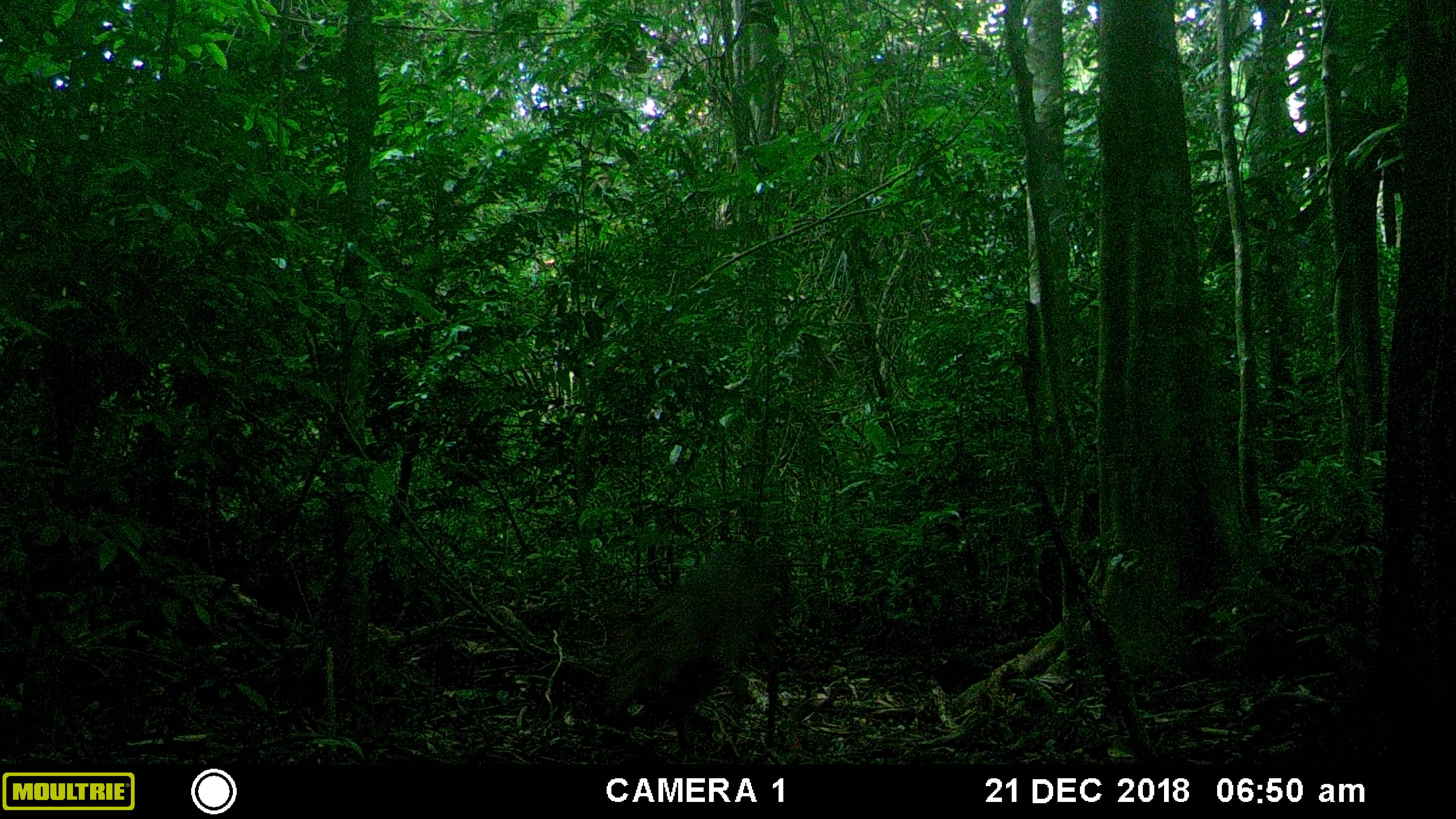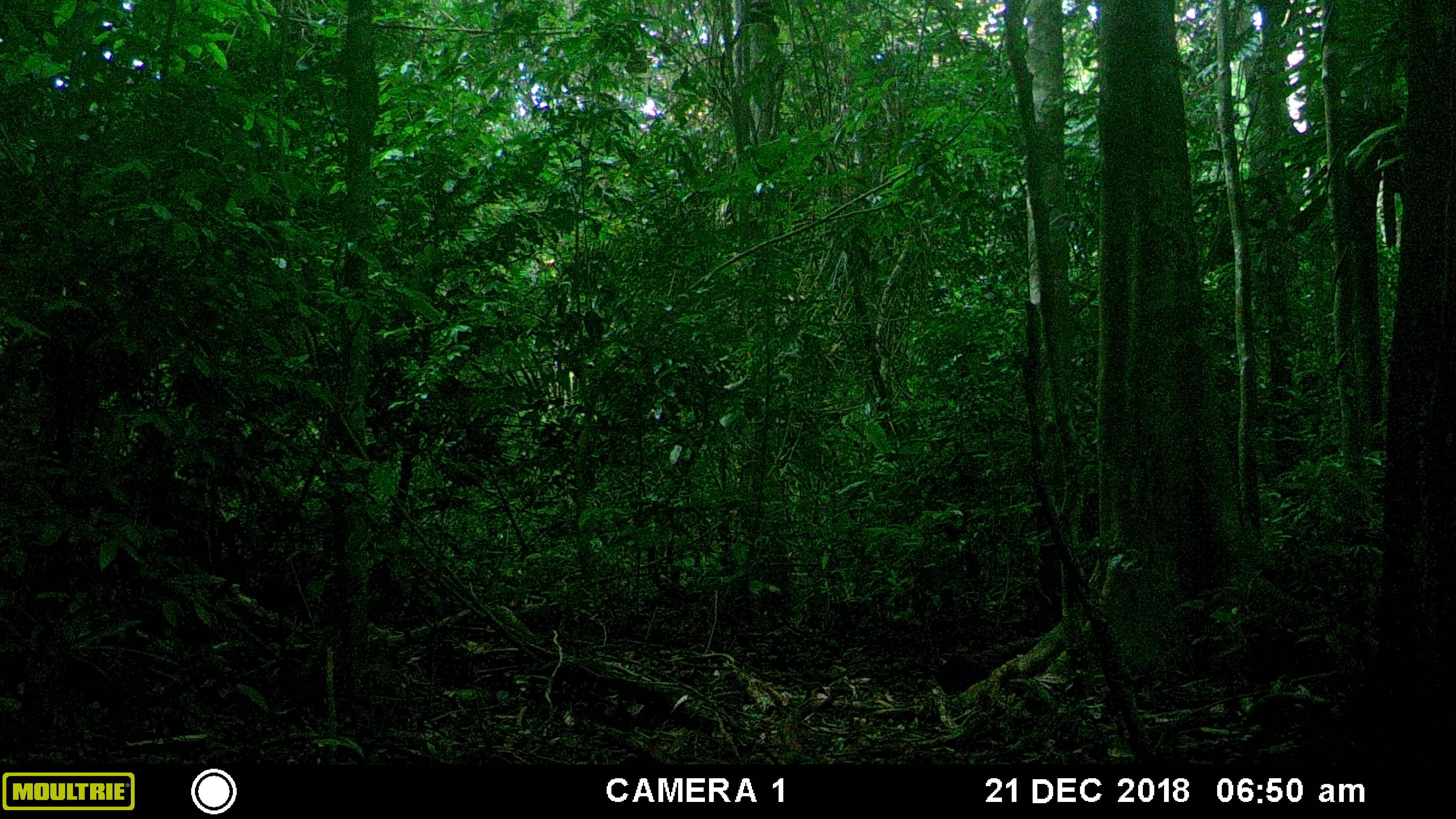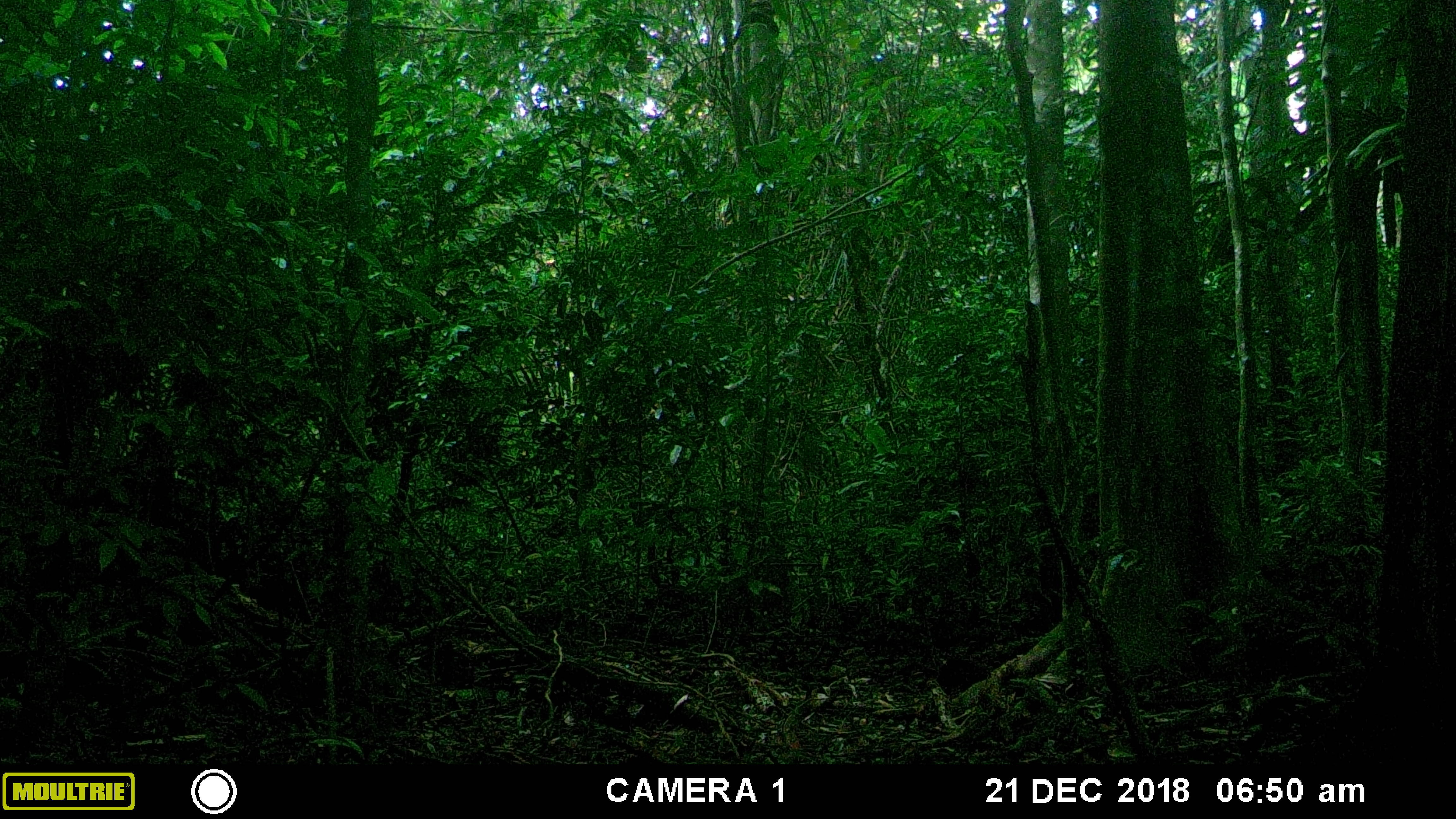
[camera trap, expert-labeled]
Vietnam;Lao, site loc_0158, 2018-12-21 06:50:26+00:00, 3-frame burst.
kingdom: Animalia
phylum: Chordata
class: Mammalia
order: Artiodactyla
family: Cervidae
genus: Muntiacus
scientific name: Muntiacus vuquangensis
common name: large-antlered muntjac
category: large antlered muntjac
Large antlered muntjac (large-antlered muntjac) (Muntiacus vuquangensis). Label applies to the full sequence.